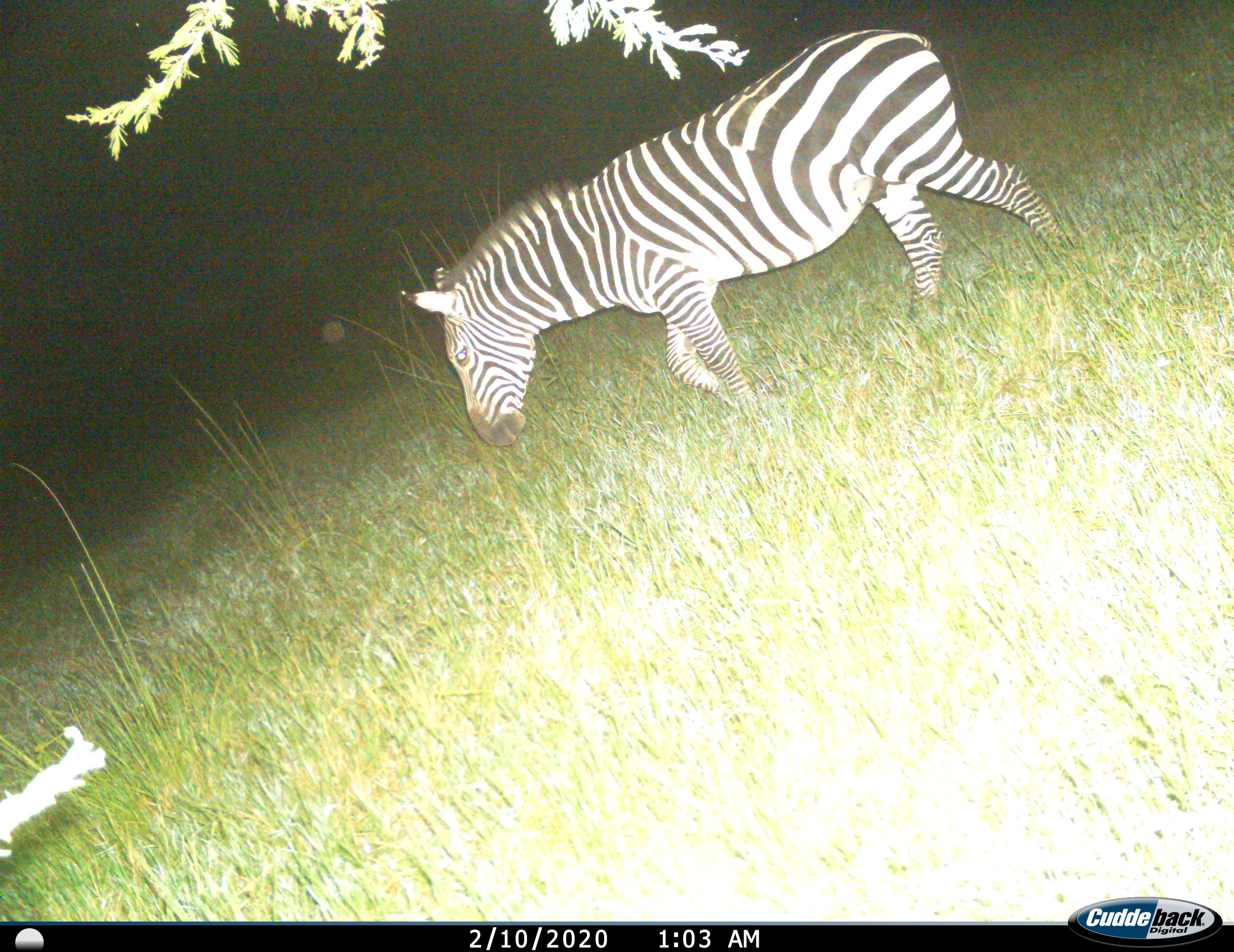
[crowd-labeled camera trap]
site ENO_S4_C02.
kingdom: Animalia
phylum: Chordata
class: Mammalia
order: Perissodactyla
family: Equidae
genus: Equus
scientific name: Equus quagga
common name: plains zebra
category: zebraplains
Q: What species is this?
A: Zebraplains (plains zebra) (Equus quagga).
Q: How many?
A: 1.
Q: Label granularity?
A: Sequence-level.